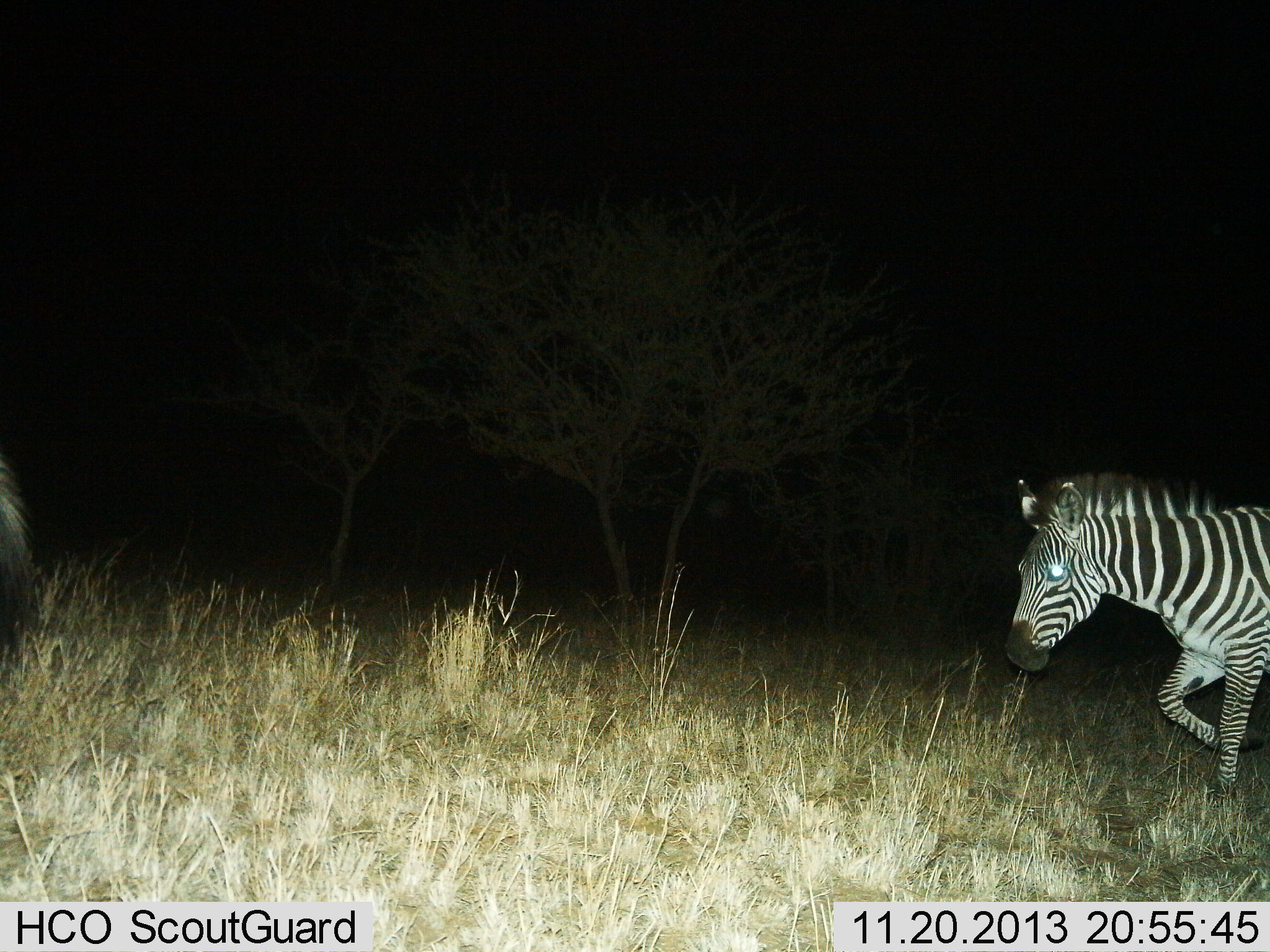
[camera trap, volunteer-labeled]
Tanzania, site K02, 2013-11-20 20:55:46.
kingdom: Animalia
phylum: Chordata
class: Mammalia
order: Perissodactyla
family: Equidae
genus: Equus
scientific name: Equus quagga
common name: plains zebra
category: zebra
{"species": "zebra (plains zebra) (Equus quagga)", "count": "2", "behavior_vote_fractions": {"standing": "0%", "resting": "0%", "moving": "100%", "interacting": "0%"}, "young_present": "0%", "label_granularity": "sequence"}